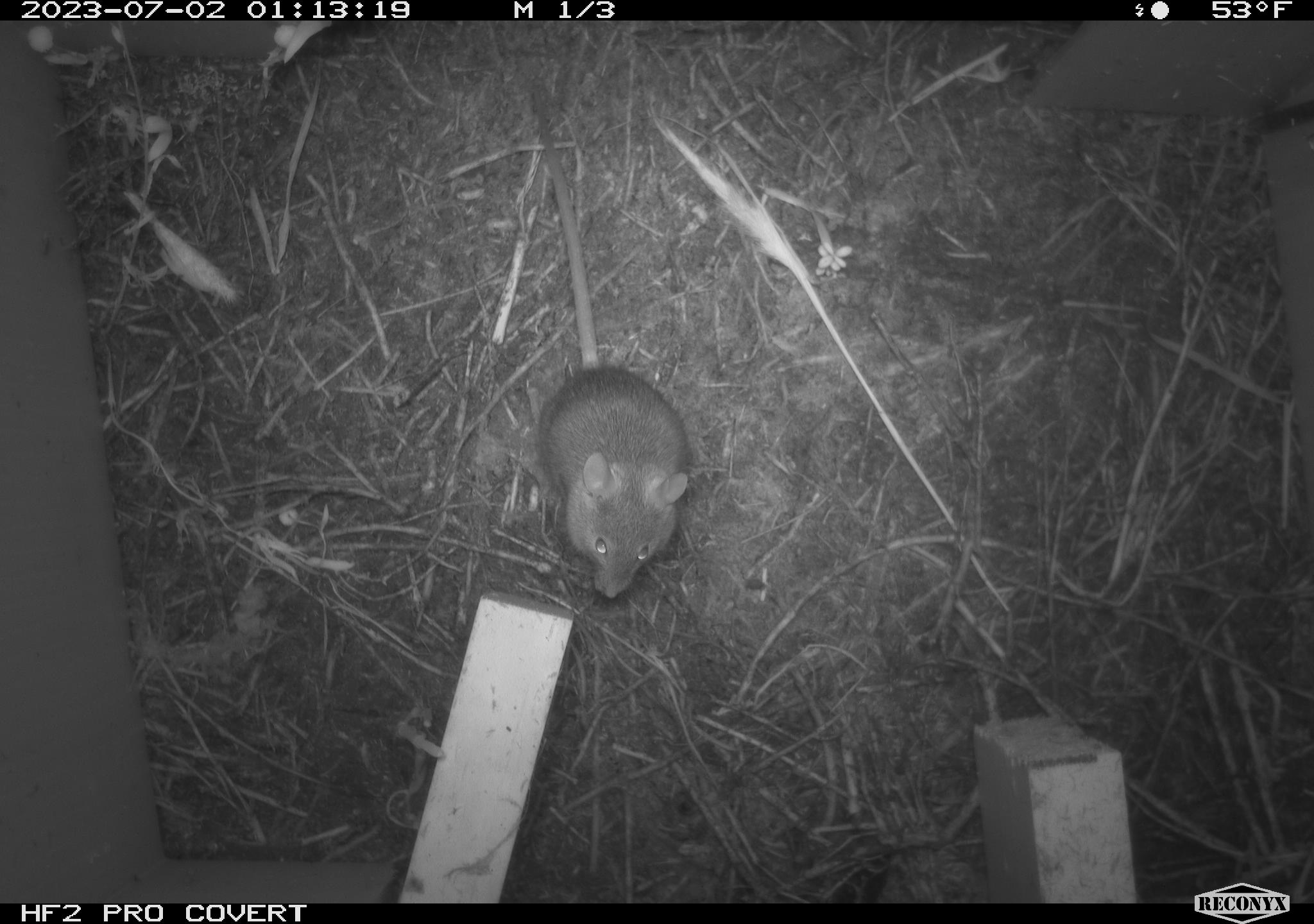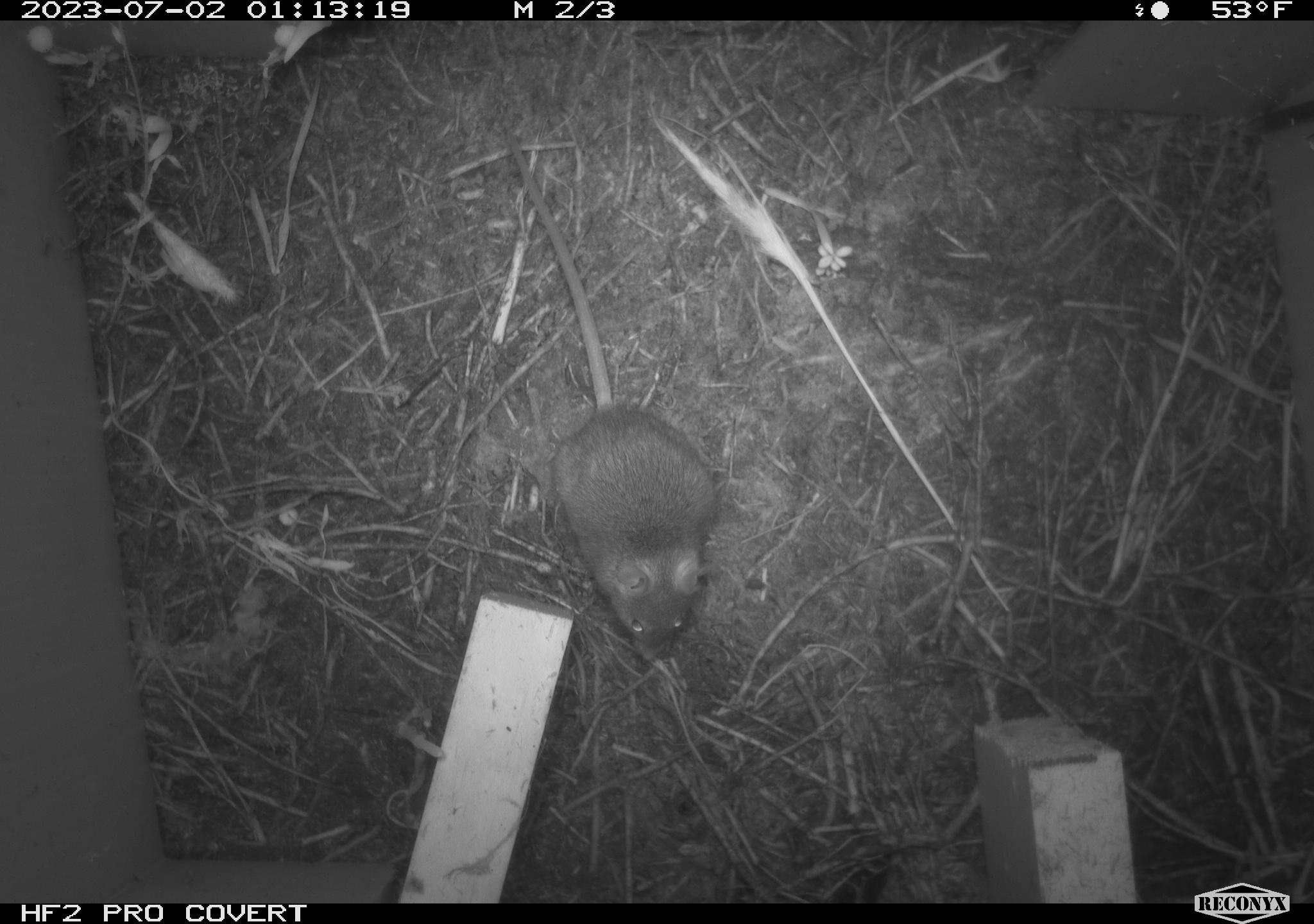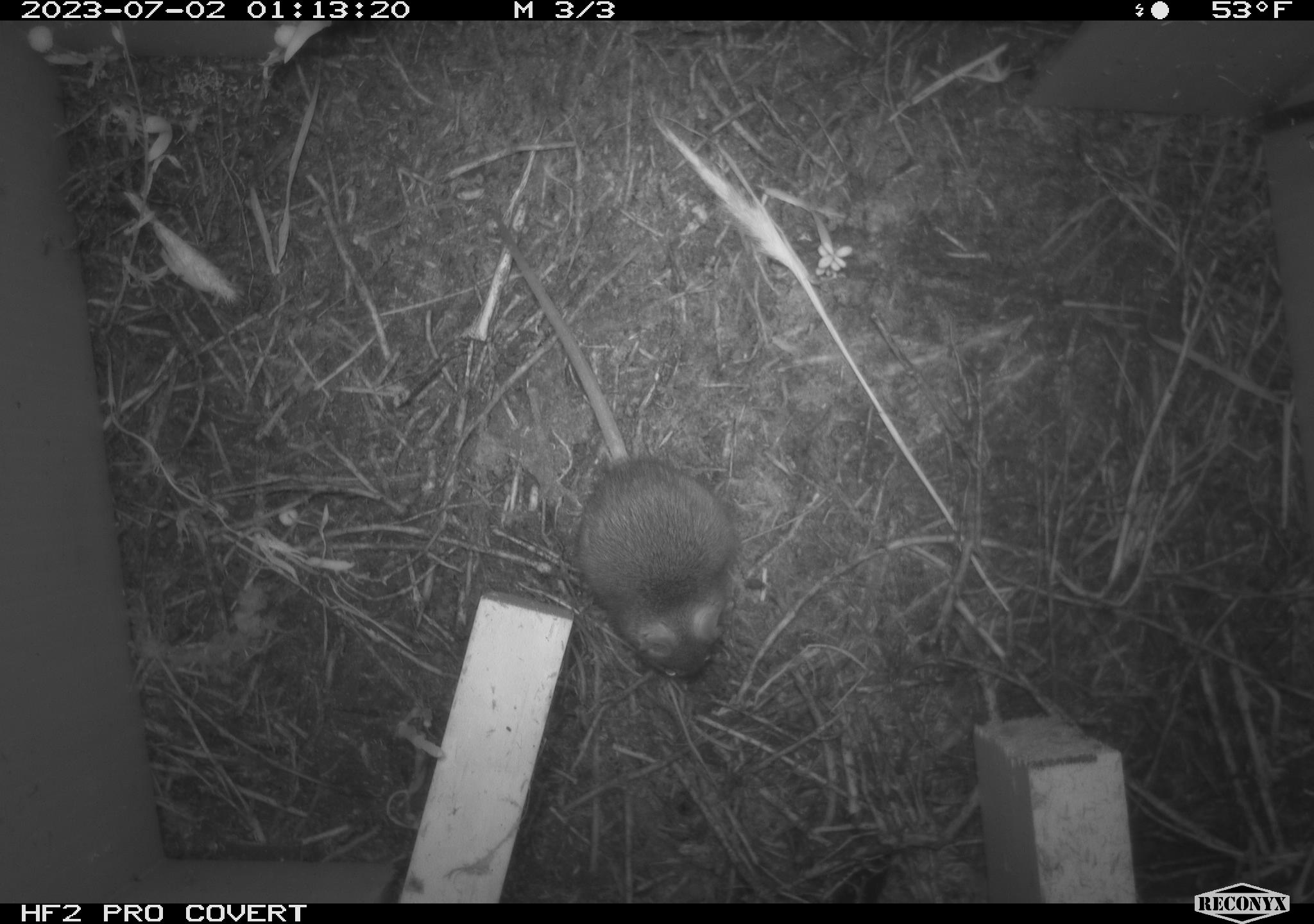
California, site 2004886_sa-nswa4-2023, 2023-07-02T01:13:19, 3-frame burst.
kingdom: Animalia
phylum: Chordata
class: Mammalia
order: Rodentia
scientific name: Rodentia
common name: mouse species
Mouse species (Rodentia).